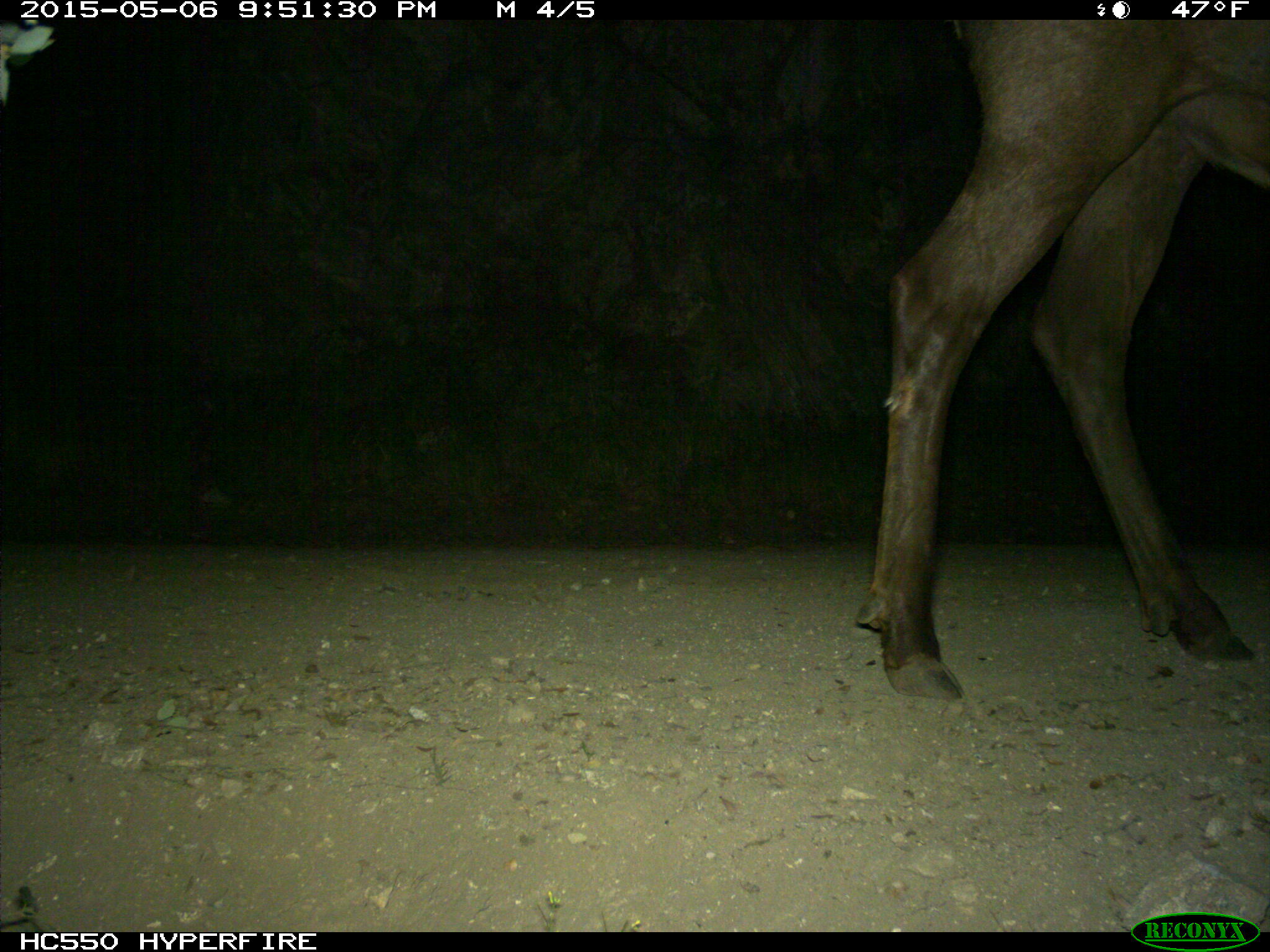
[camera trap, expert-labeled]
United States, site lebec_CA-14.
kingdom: Animalia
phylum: Chordata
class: Mammalia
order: Artiodactyla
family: Cervidae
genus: Cervus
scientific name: Cervus canadensis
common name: elk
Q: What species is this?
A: Cervus canadensis (elk).